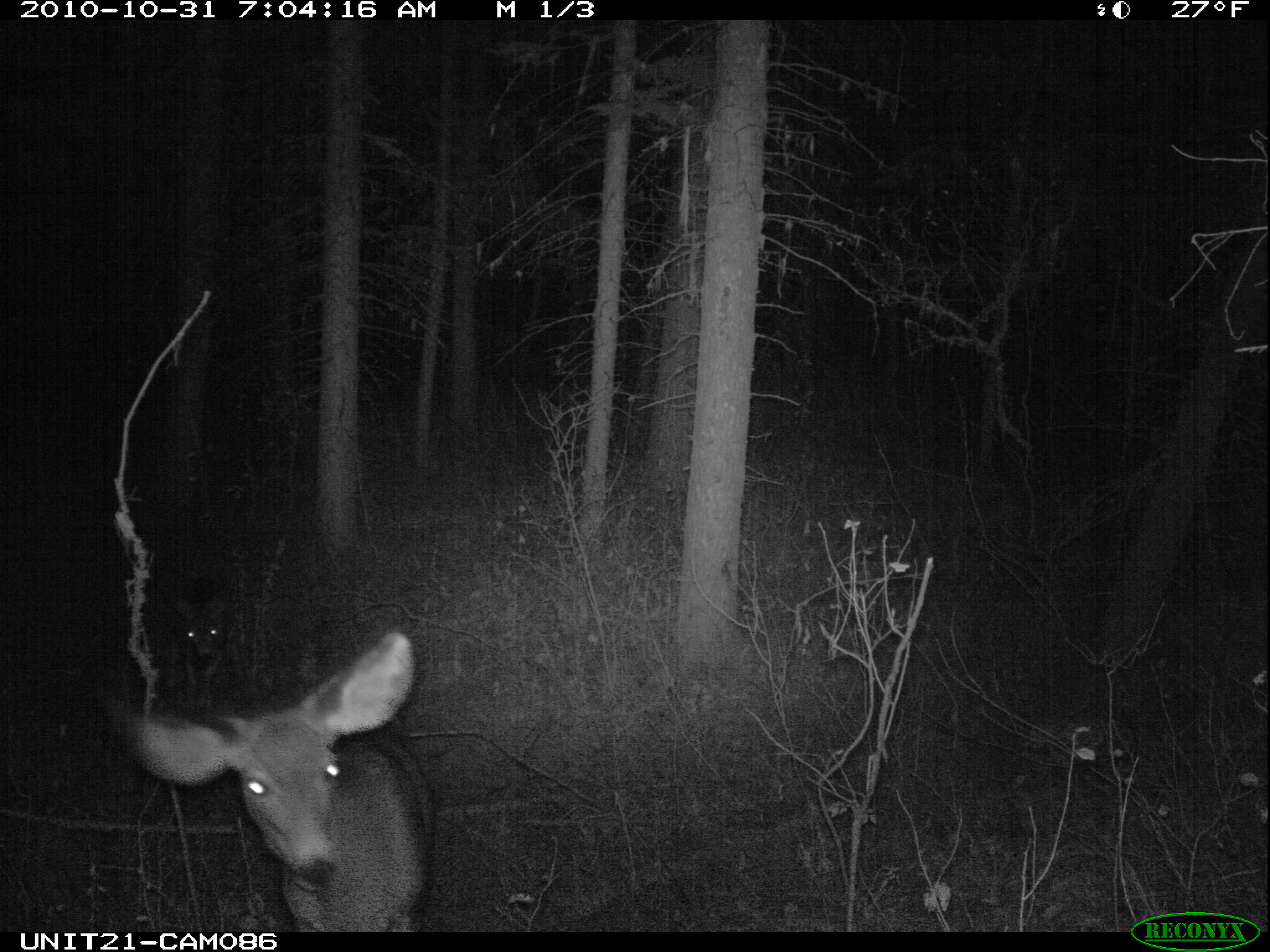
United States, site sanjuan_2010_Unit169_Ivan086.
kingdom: Animalia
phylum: Chordata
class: Mammalia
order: Artiodactyla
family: Cervidae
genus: Odocoileus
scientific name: Odocoileus hemionus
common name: mule deer